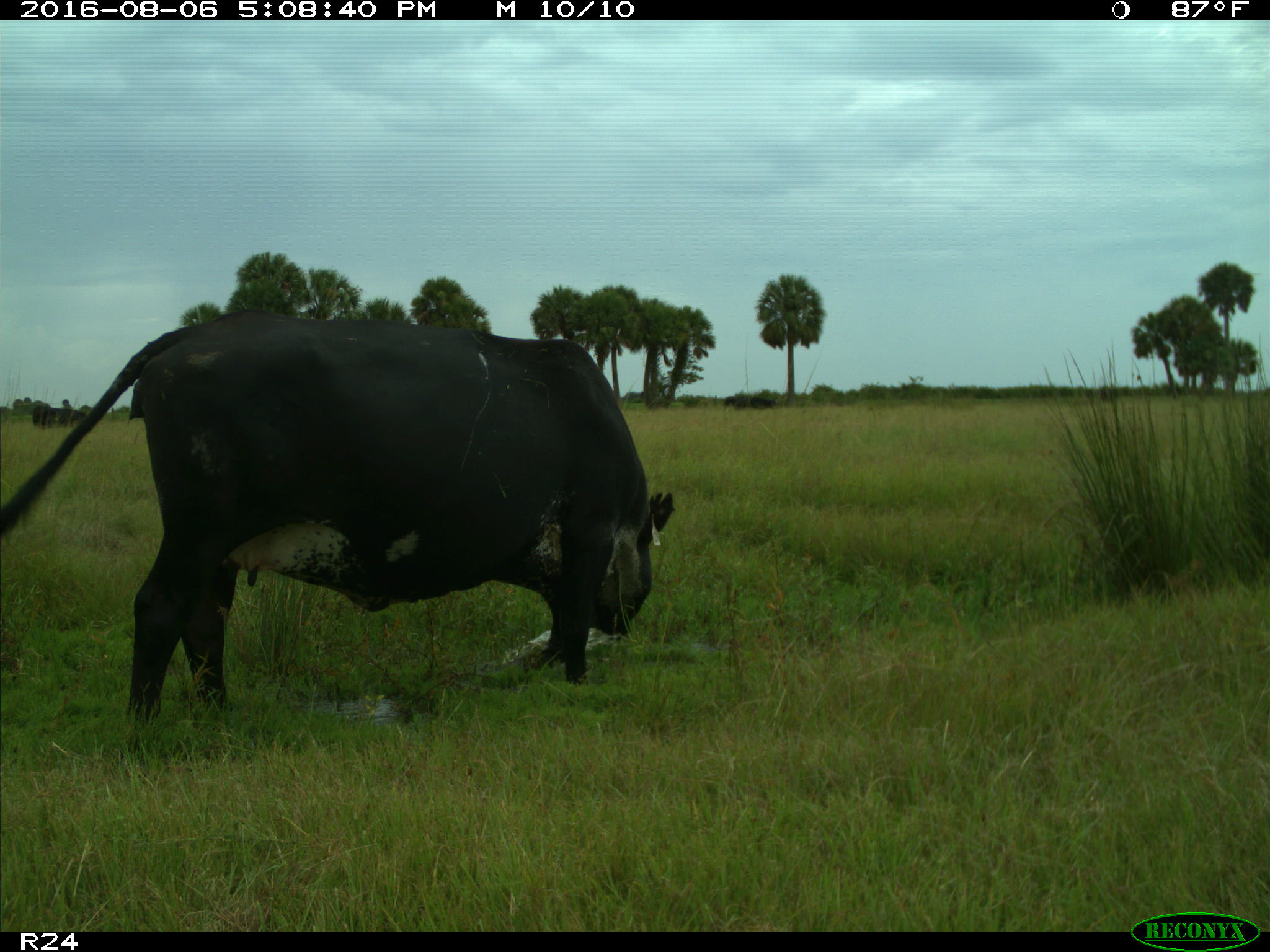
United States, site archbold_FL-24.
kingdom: Animalia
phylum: Chordata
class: Mammalia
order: Artiodactyla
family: Bovidae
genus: Bos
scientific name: Bos taurus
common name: domestic cow